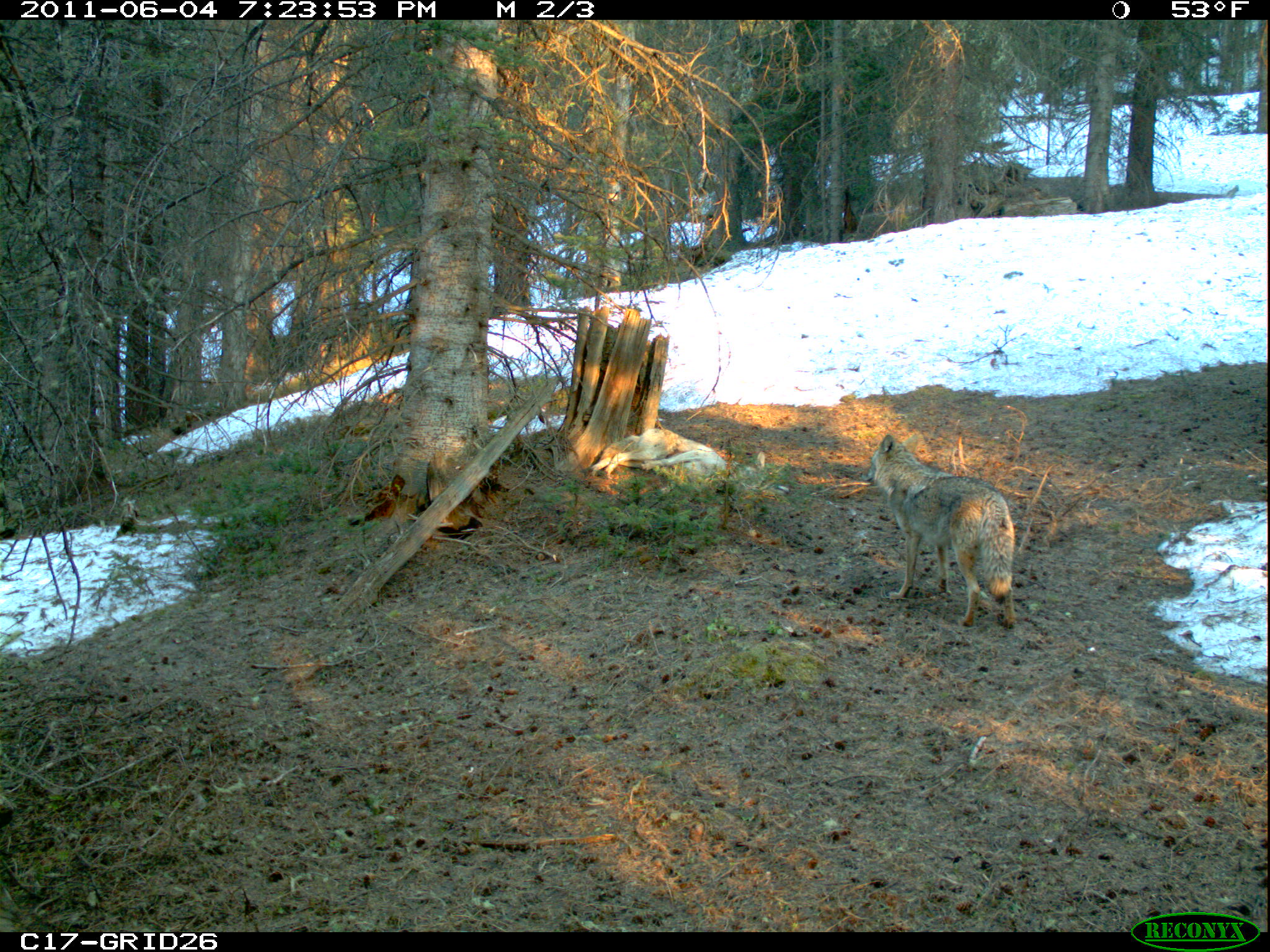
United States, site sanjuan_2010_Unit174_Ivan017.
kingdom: Animalia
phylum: Chordata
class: Mammalia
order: Carnivora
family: Canidae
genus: Canis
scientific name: Canis latrans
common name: coyote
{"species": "Canis latrans (coyote)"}